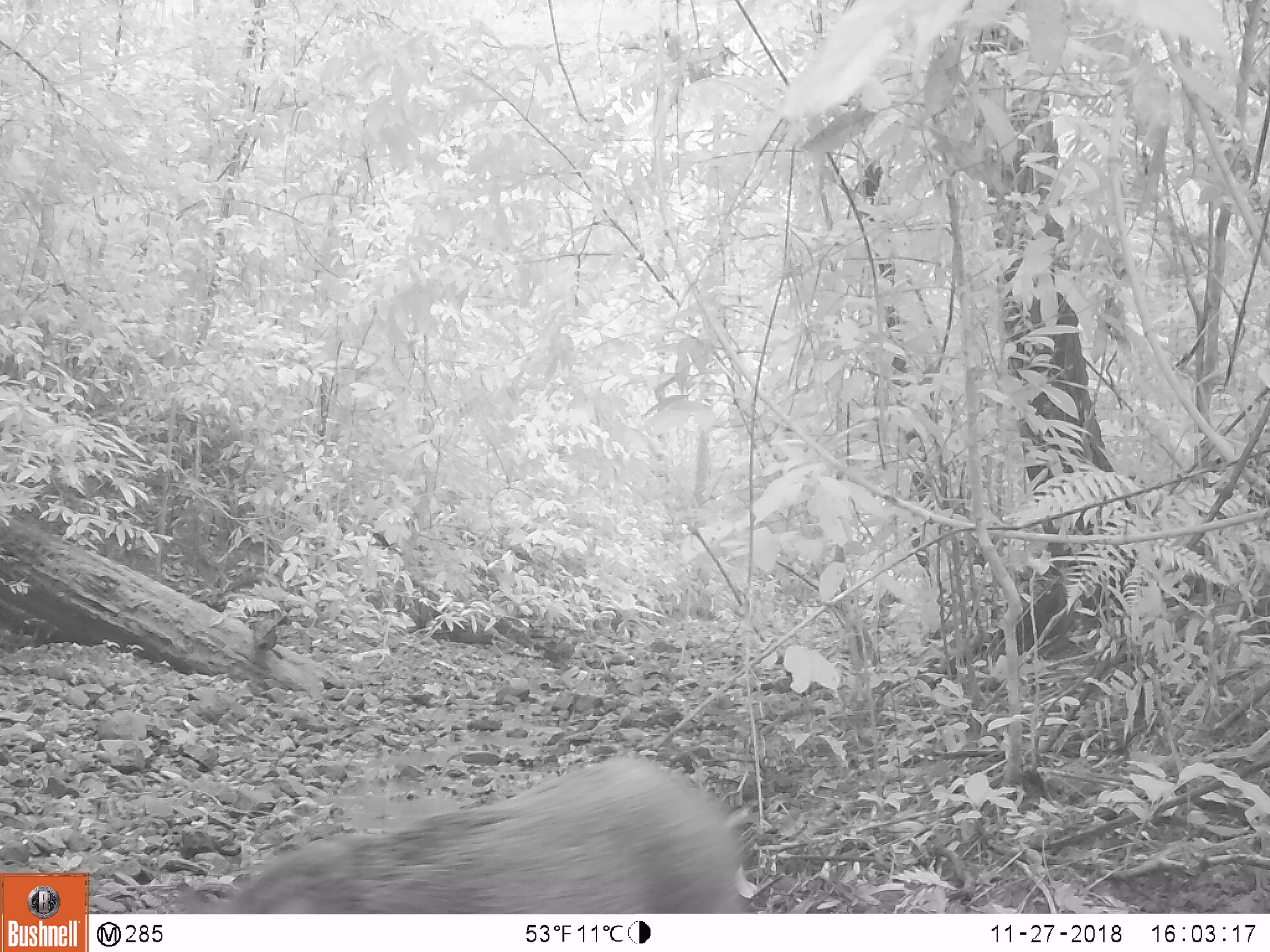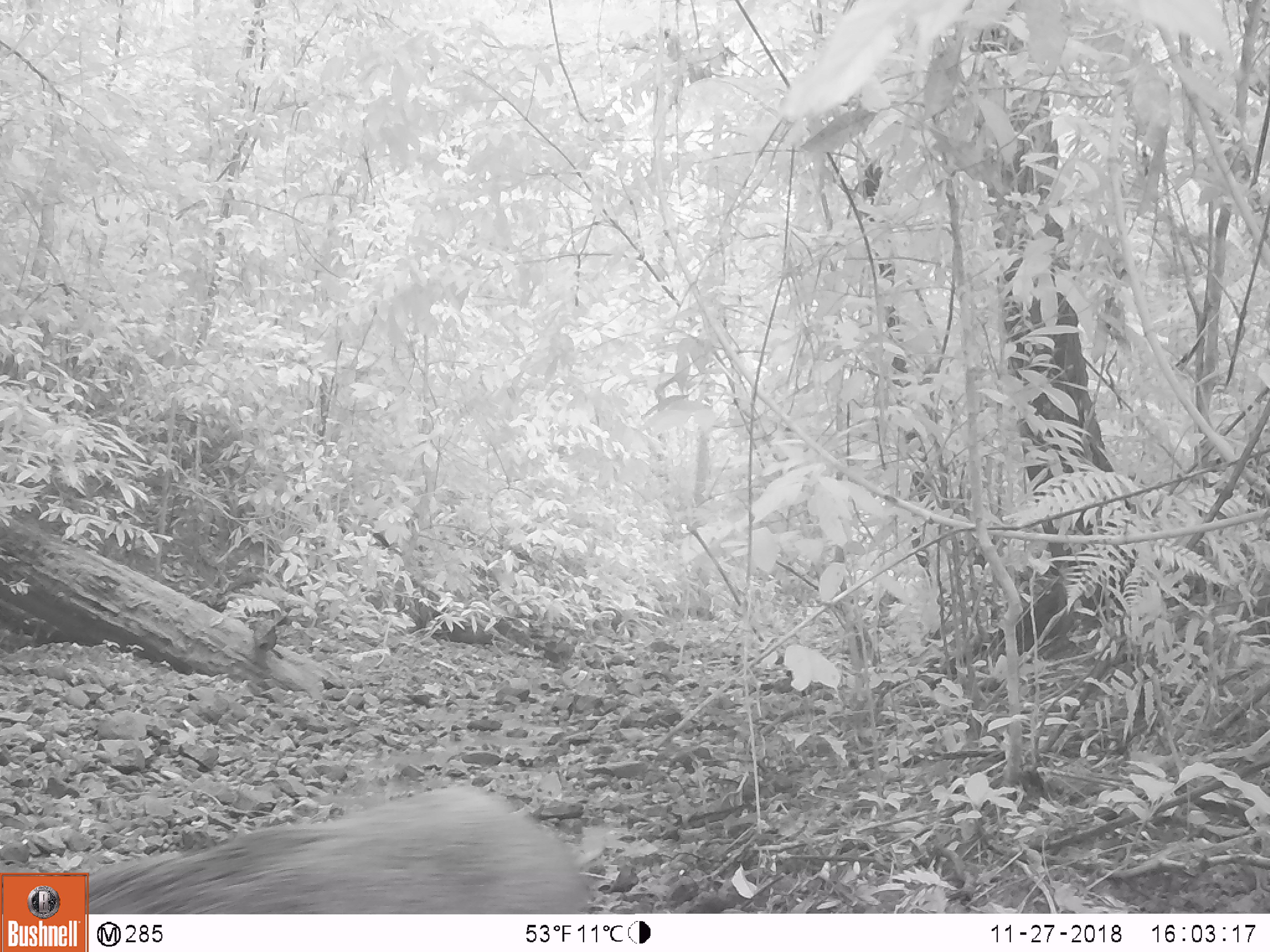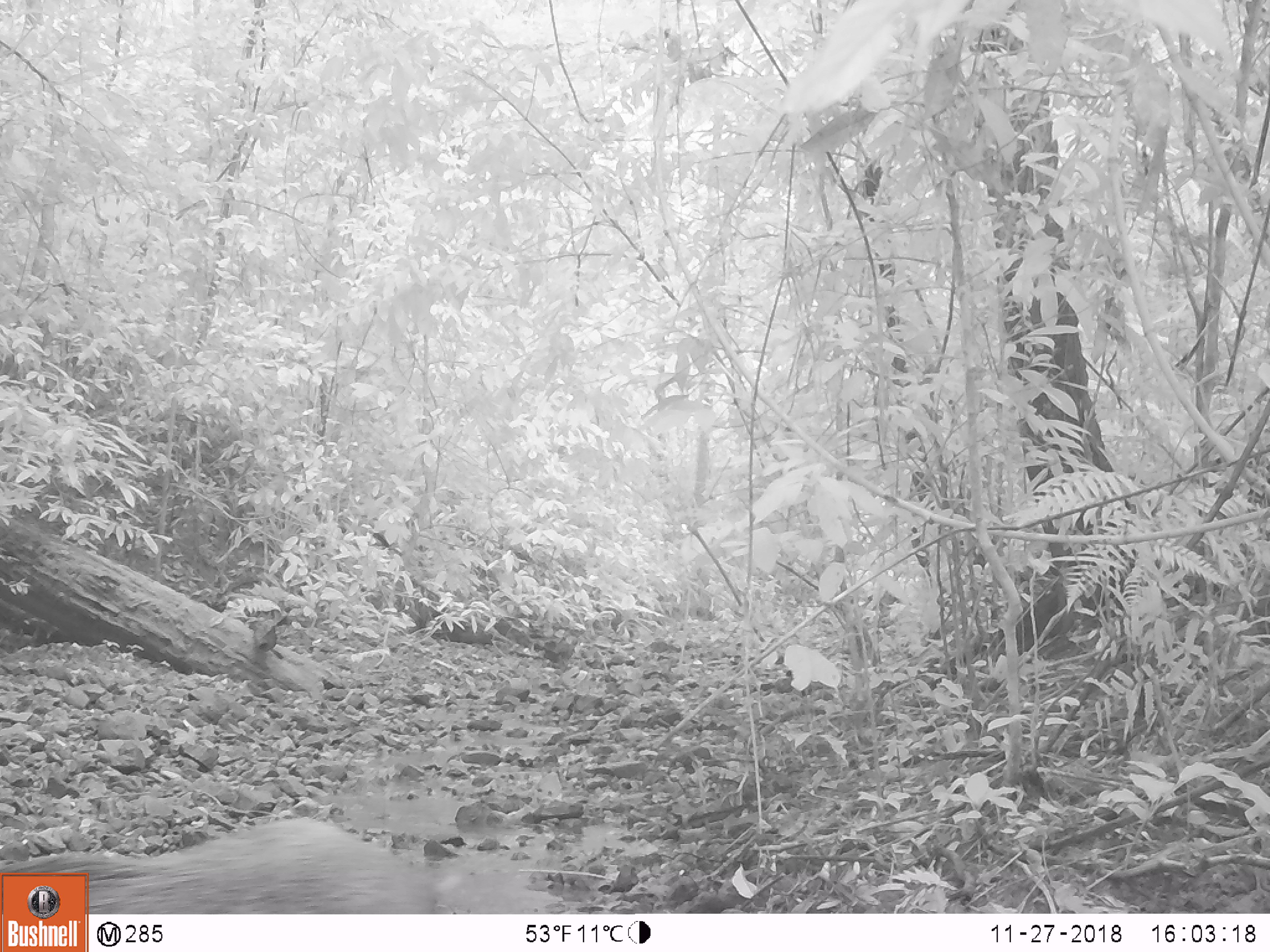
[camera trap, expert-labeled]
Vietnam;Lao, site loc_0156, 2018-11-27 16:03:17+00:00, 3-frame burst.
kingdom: Animalia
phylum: Chordata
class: Mammalia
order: Artiodactyla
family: Suidae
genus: Sus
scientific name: Sus scrofa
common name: eurasian wild pig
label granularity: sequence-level